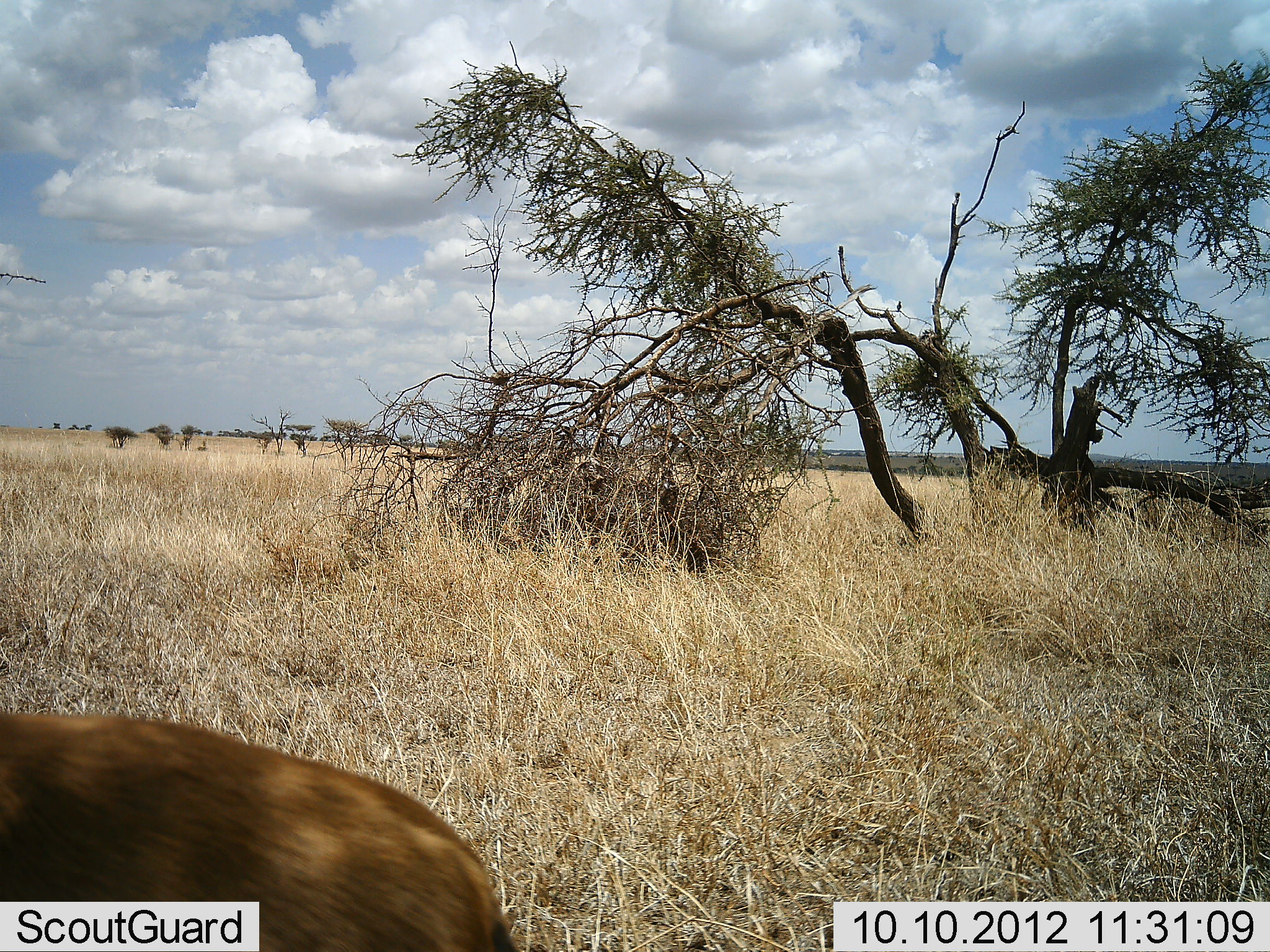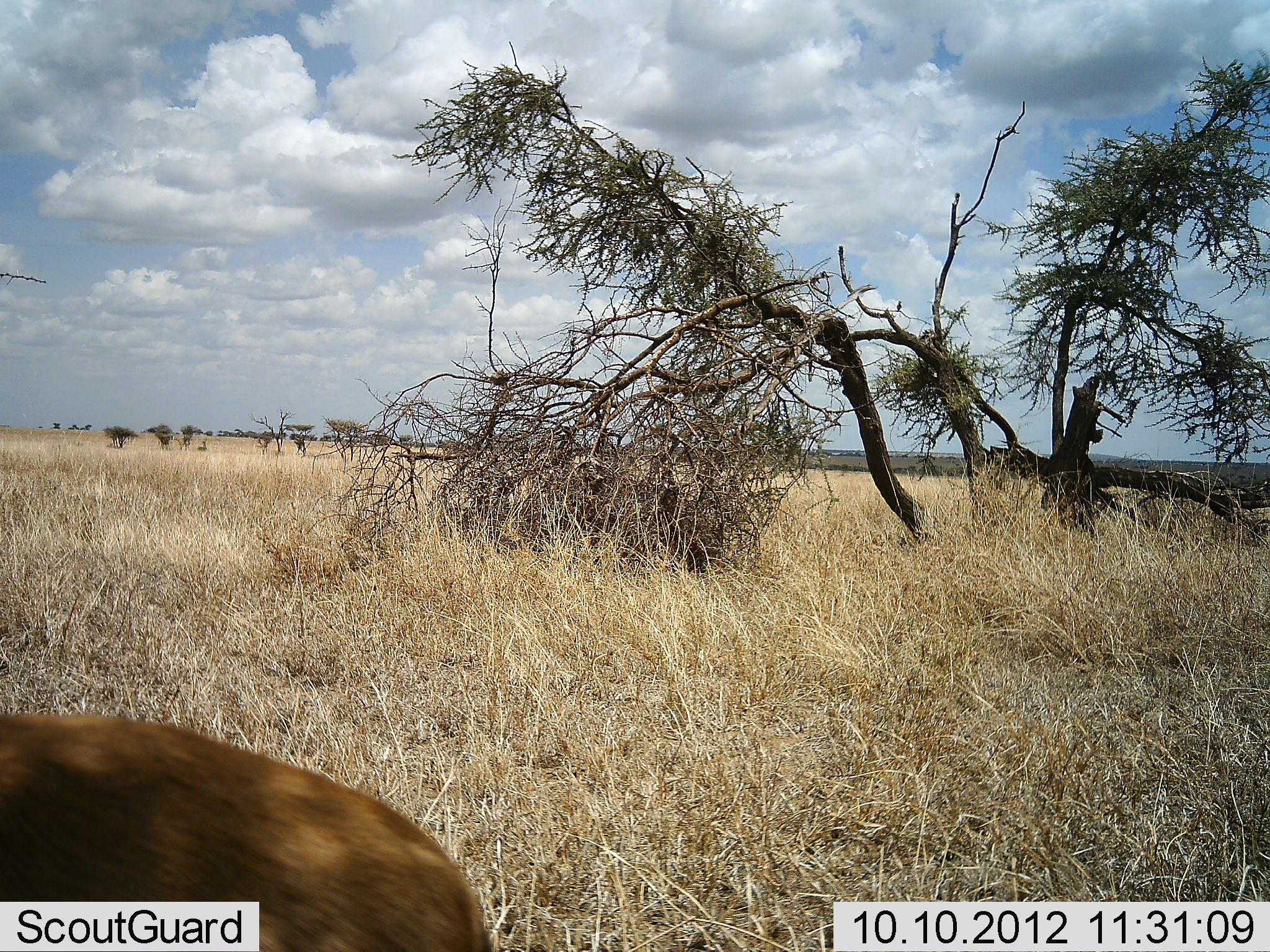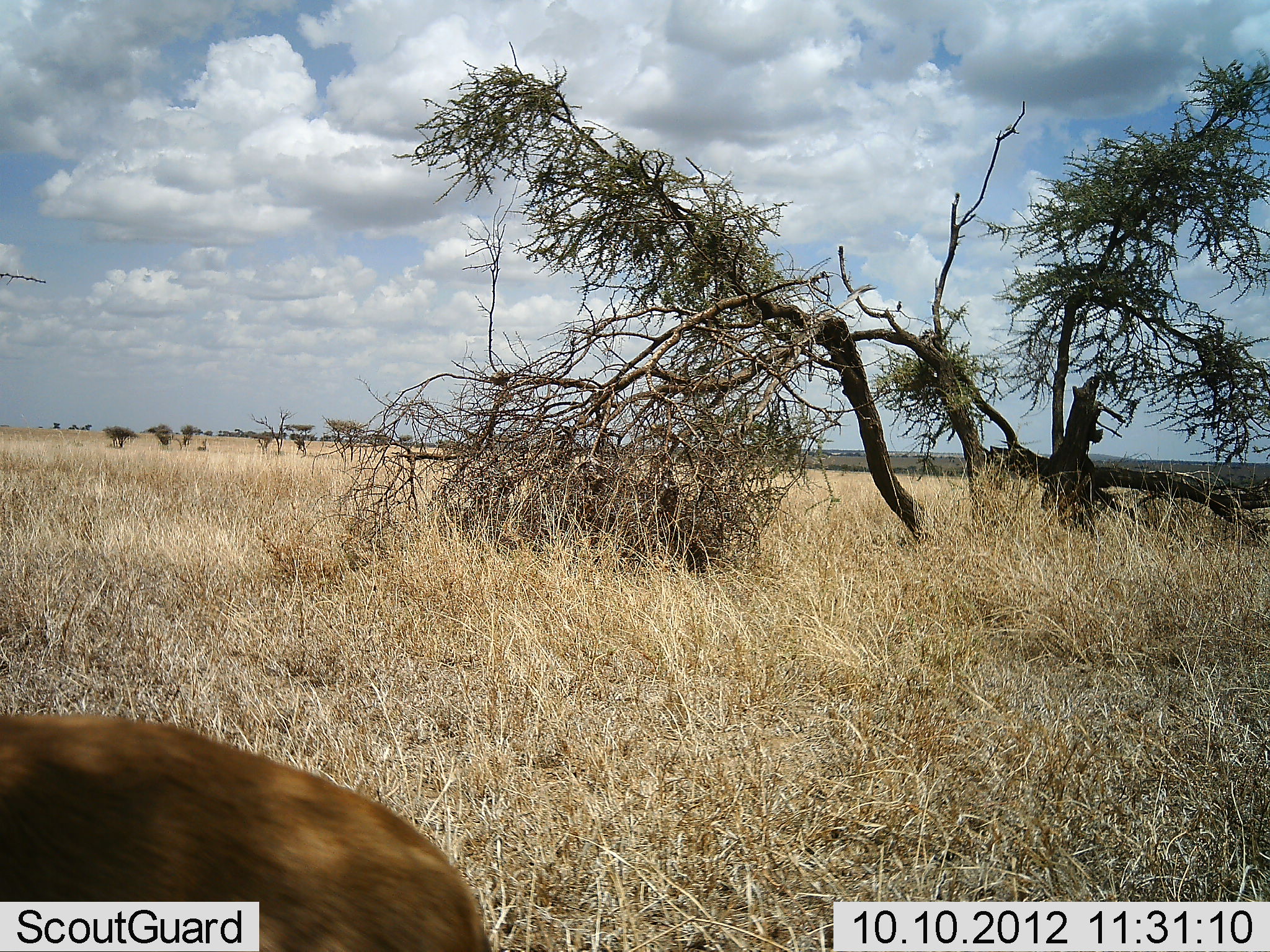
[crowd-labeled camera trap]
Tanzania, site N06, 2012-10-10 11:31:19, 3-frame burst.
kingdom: Animalia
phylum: Chordata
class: Mammalia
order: Artiodactyla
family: Bovidae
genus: Eudorcas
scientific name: Eudorcas thomsonii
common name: thomson's gazelle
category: gazellethomsons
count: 1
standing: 100%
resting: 0%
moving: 0%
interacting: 0%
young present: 0%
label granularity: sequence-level